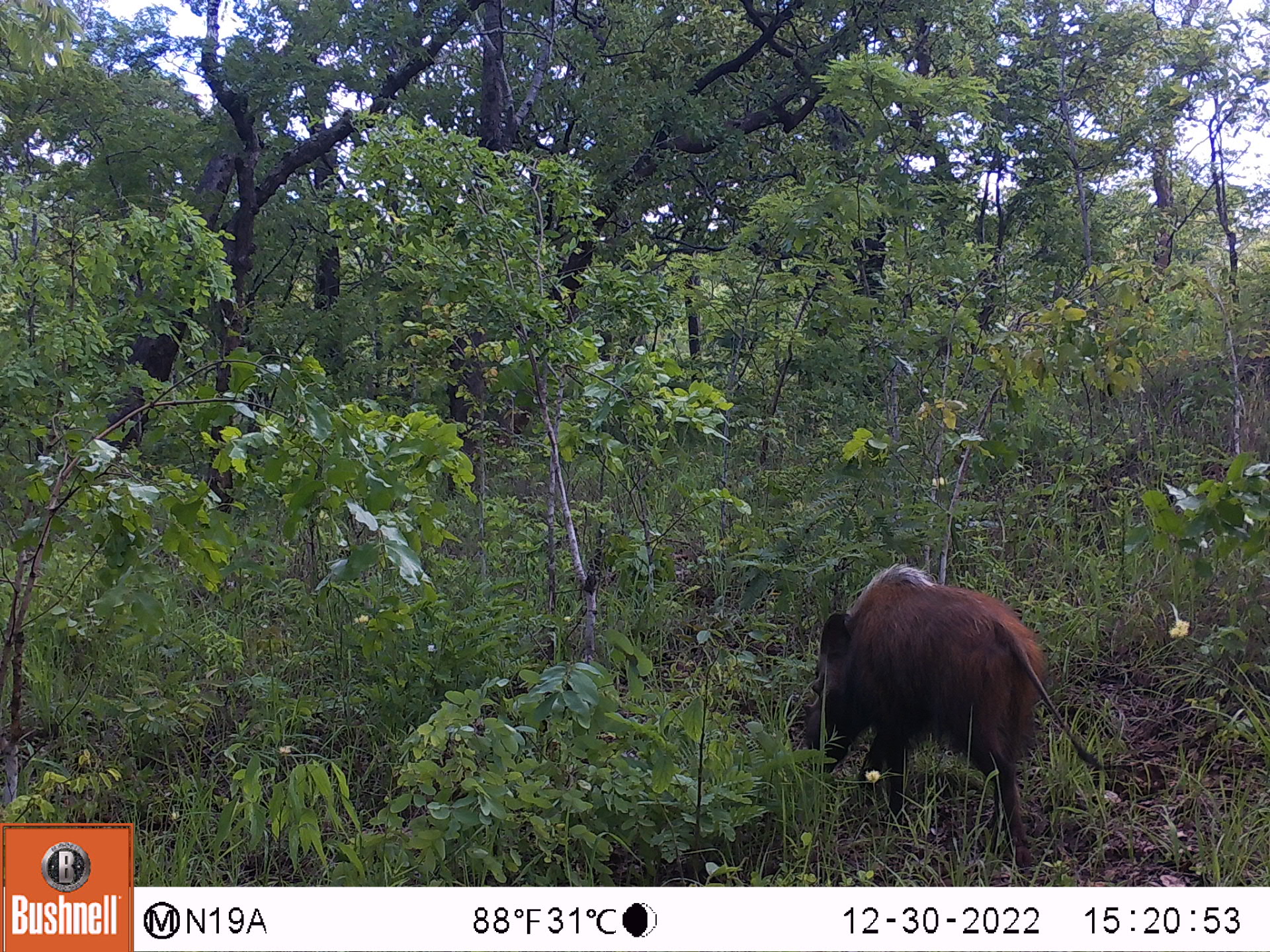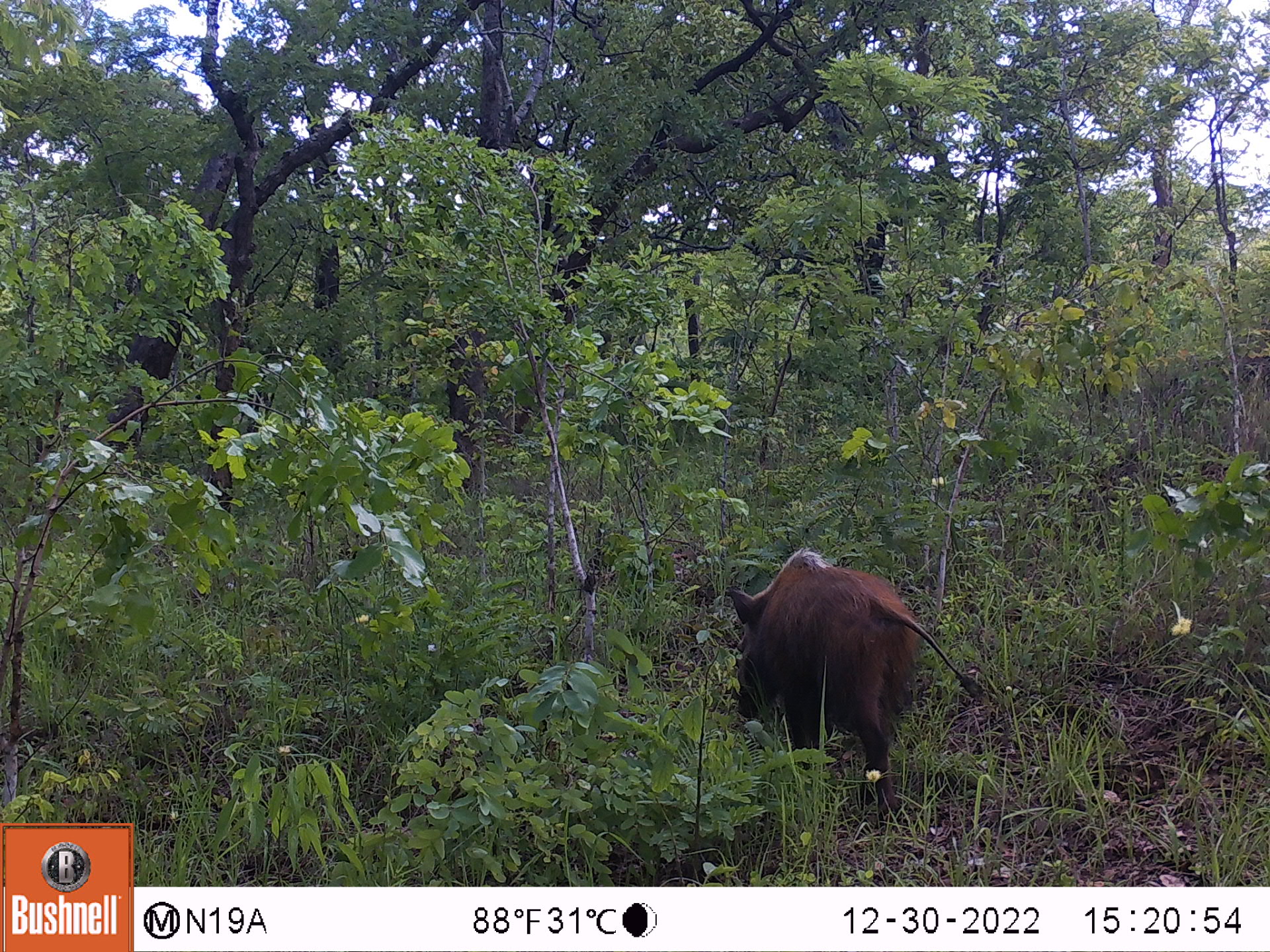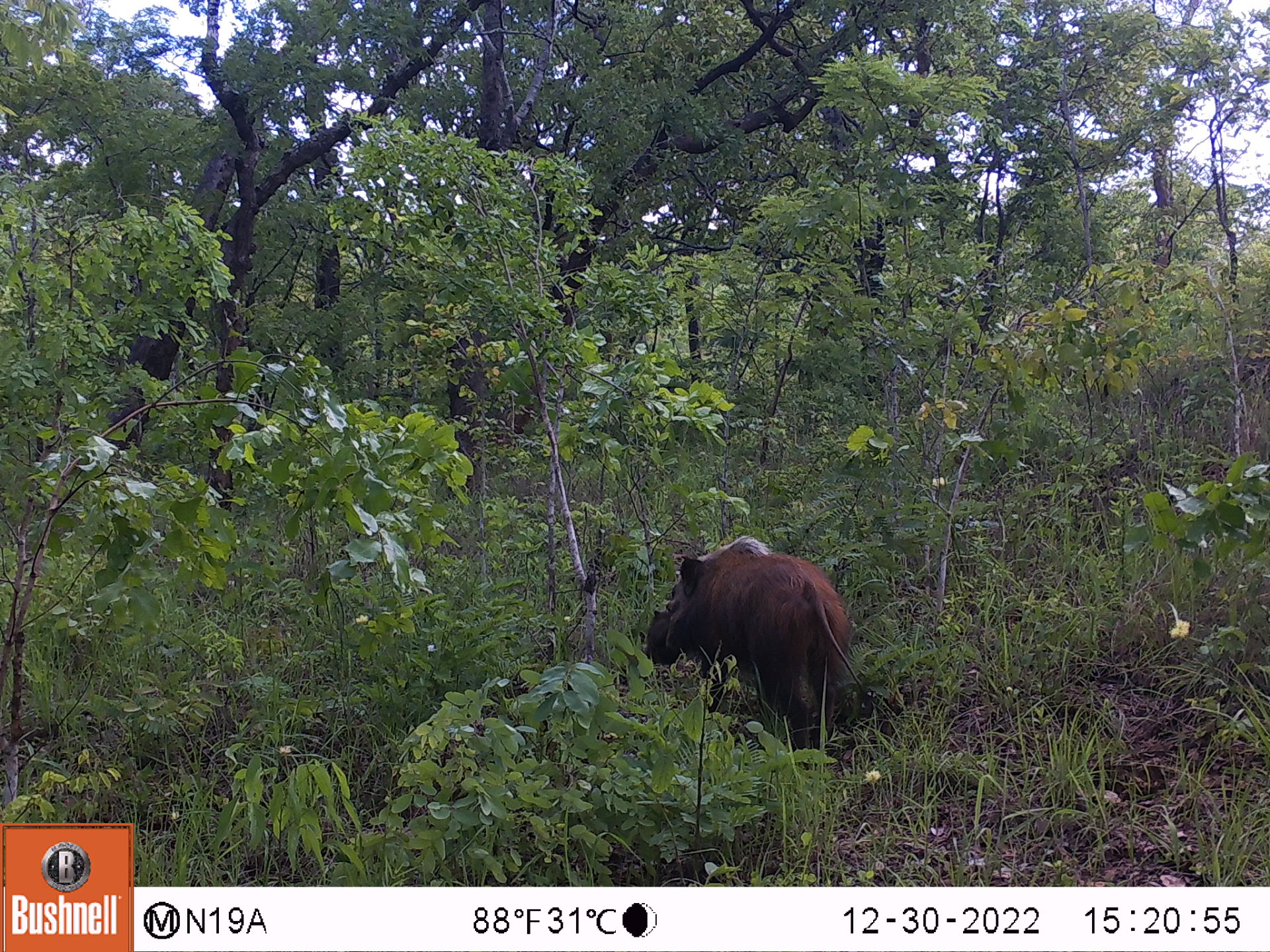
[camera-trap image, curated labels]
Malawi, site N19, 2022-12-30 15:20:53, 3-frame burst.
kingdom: Animalia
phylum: Chordata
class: Mammalia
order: Artiodactyla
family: Suidae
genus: Potamochoerus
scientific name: Potamochoerus larvatus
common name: bushpig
Bushpig (Potamochoerus larvatus), count 1.